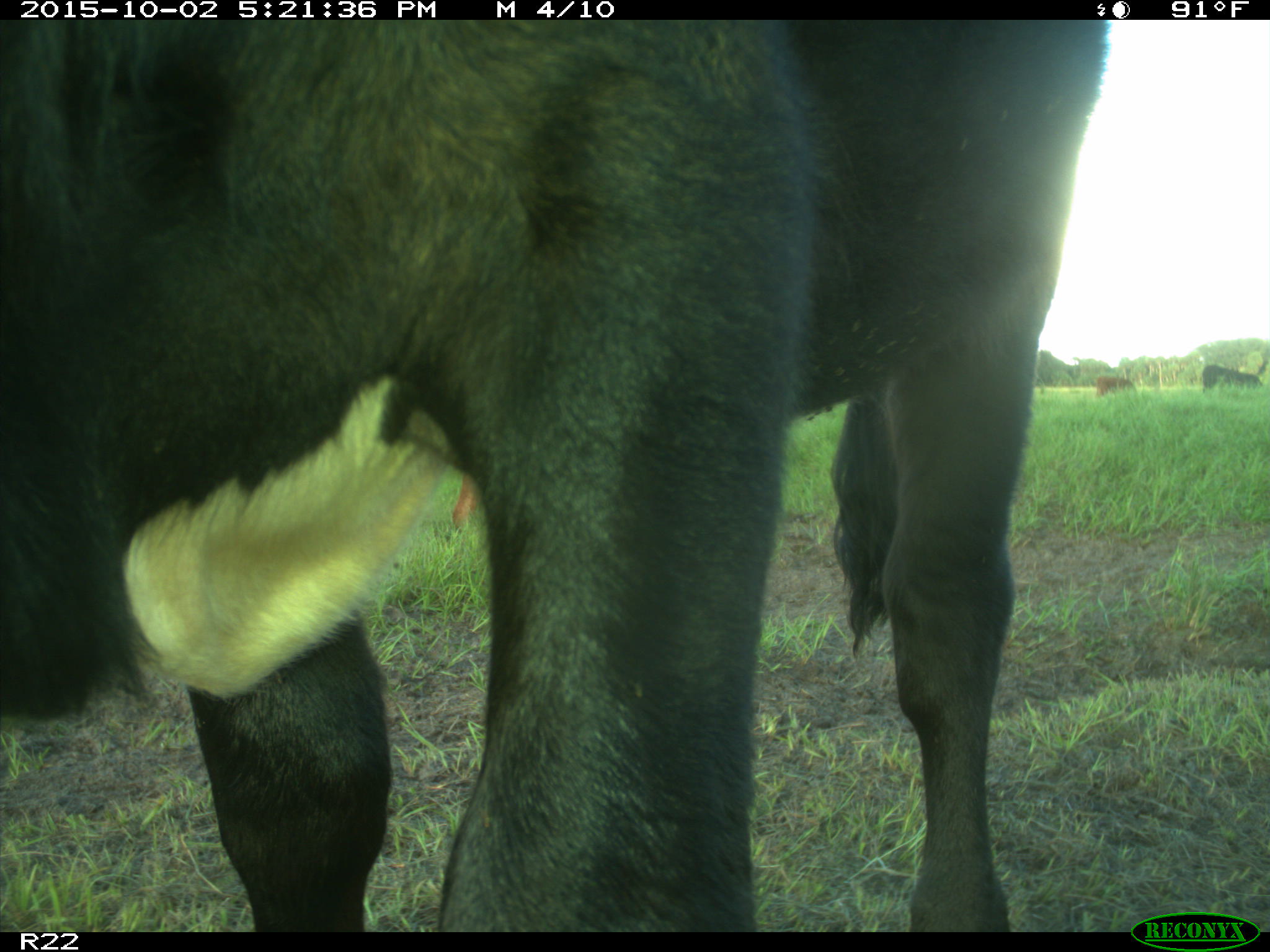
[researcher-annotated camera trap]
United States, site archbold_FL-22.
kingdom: Animalia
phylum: Chordata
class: Mammalia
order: Artiodactyla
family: Bovidae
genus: Bos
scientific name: Bos taurus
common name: domestic cow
Bos taurus (domestic cow).